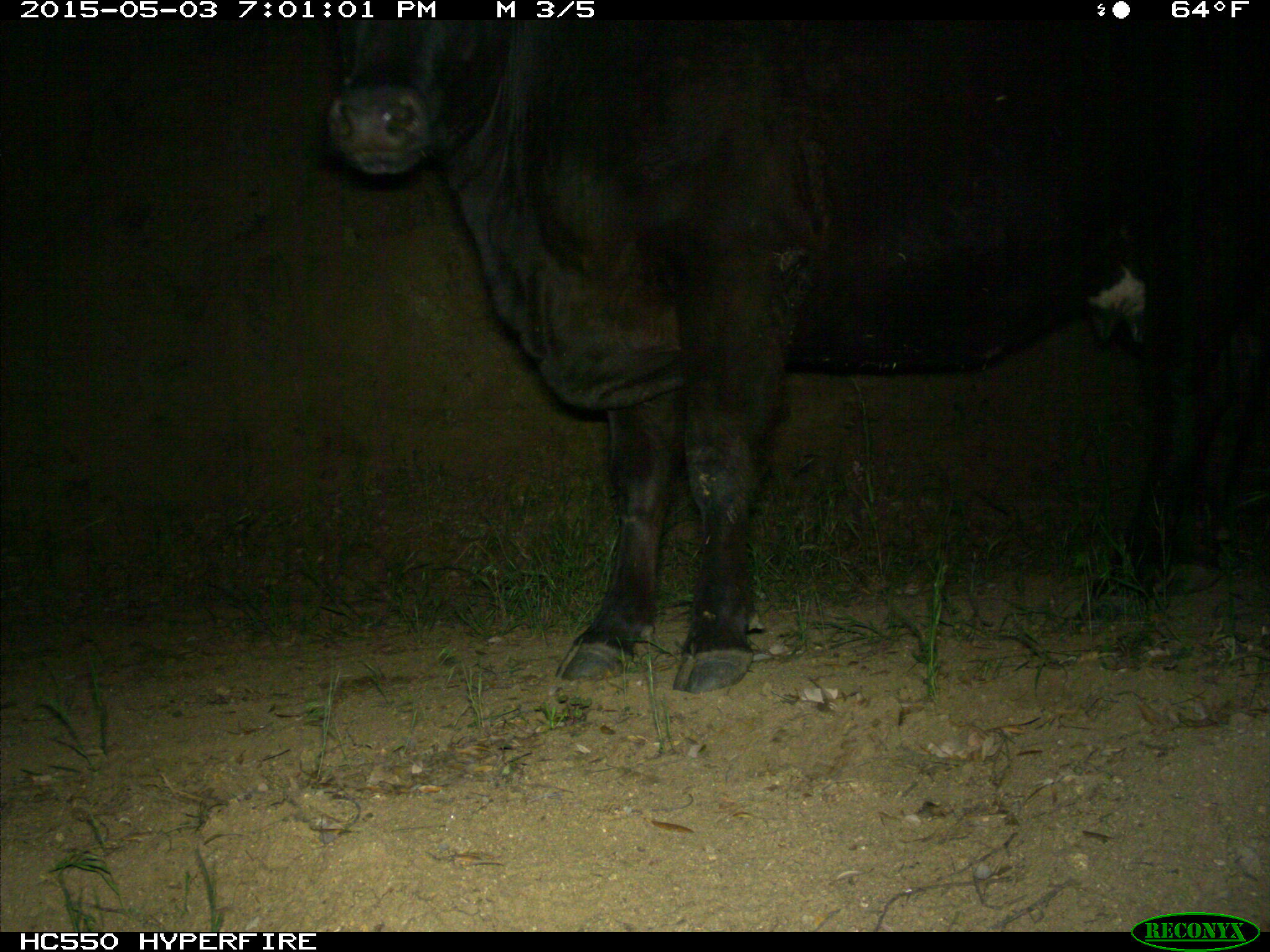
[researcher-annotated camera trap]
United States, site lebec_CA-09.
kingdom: Animalia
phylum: Chordata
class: Mammalia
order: Artiodactyla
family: Bovidae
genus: Bos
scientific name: Bos taurus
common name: domestic cow